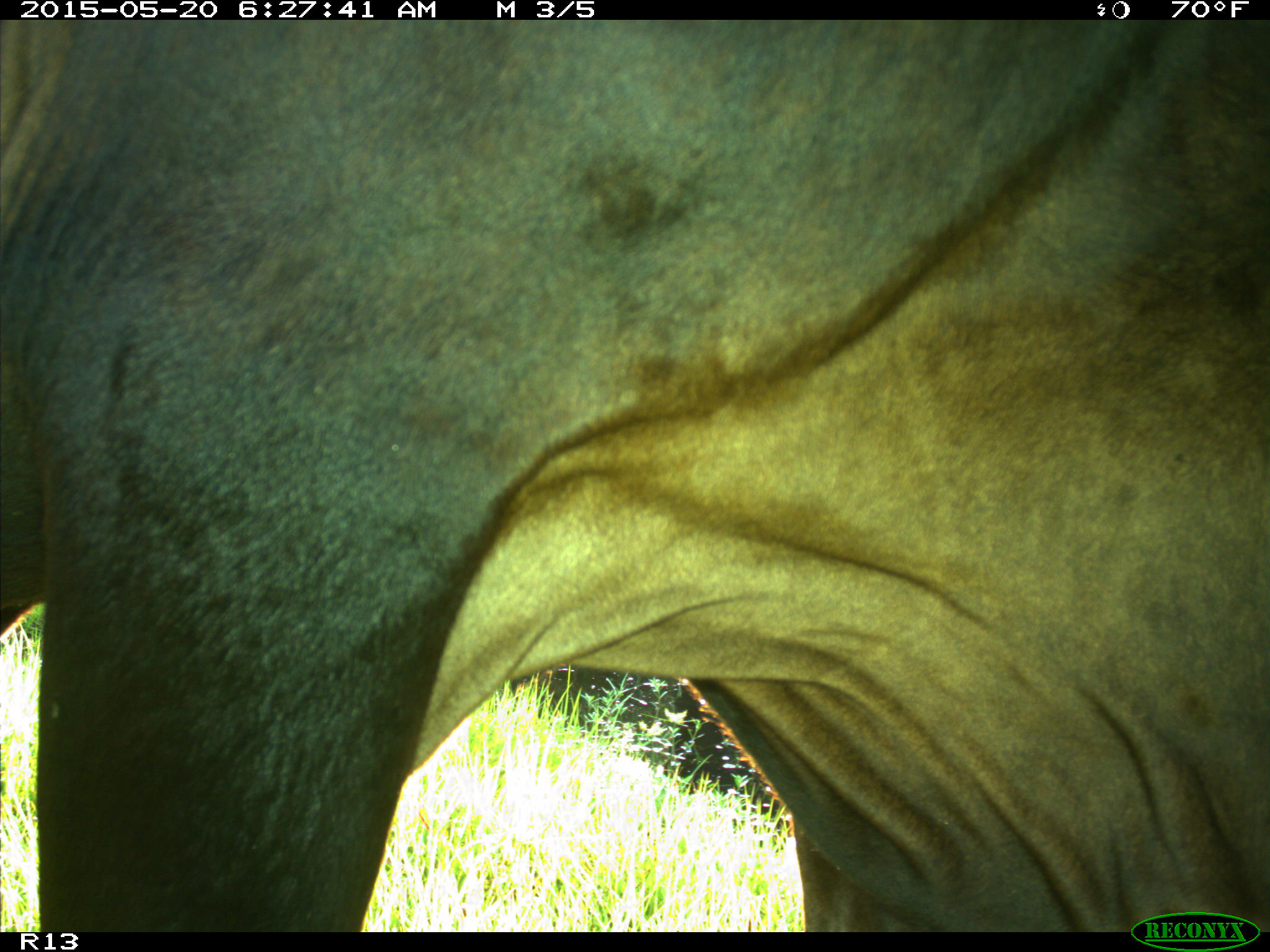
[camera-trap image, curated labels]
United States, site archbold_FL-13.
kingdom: Animalia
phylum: Chordata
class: Mammalia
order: Artiodactyla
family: Bovidae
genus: Bos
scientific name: Bos taurus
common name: domestic cow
Bos taurus (domestic cow).